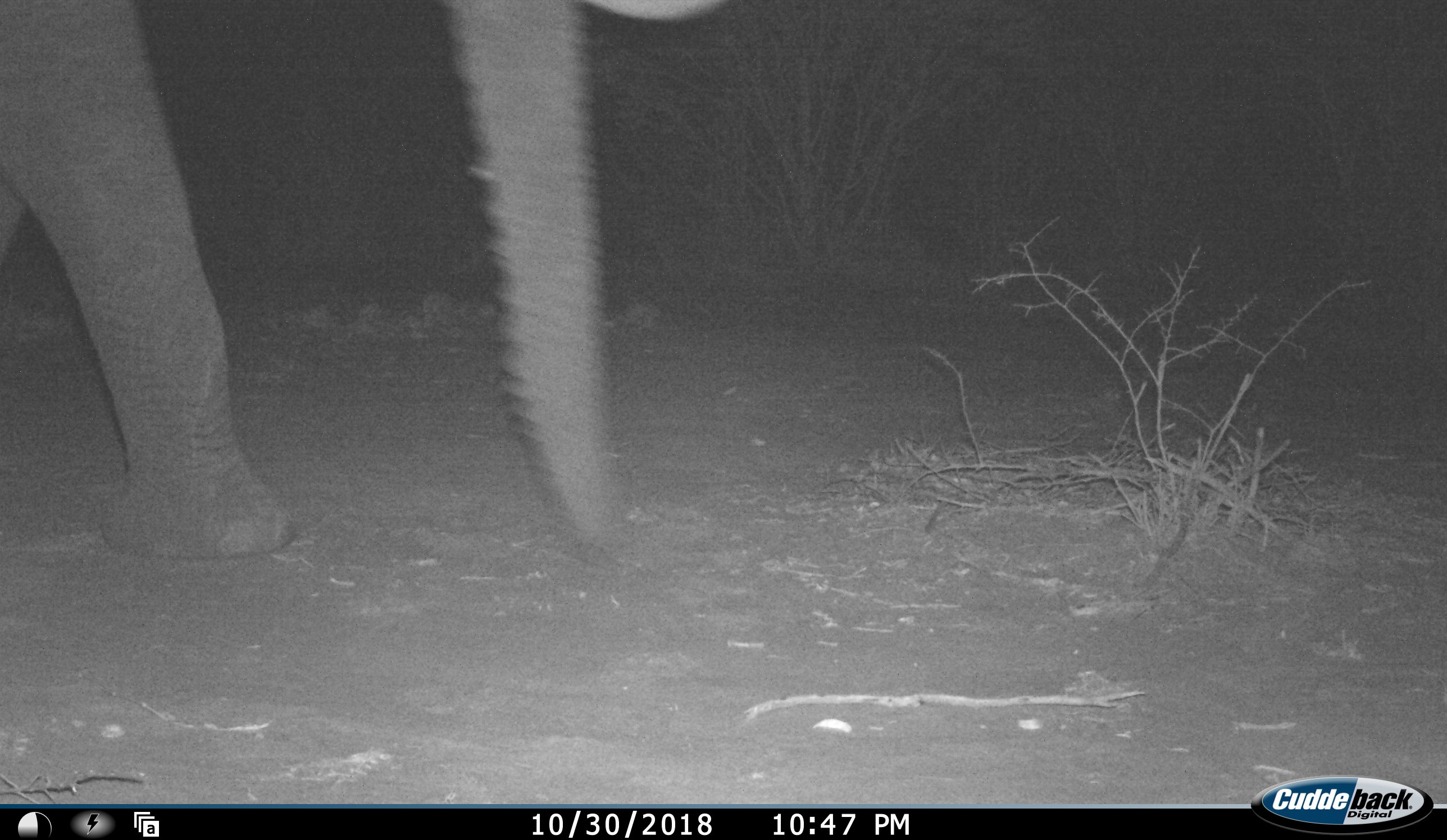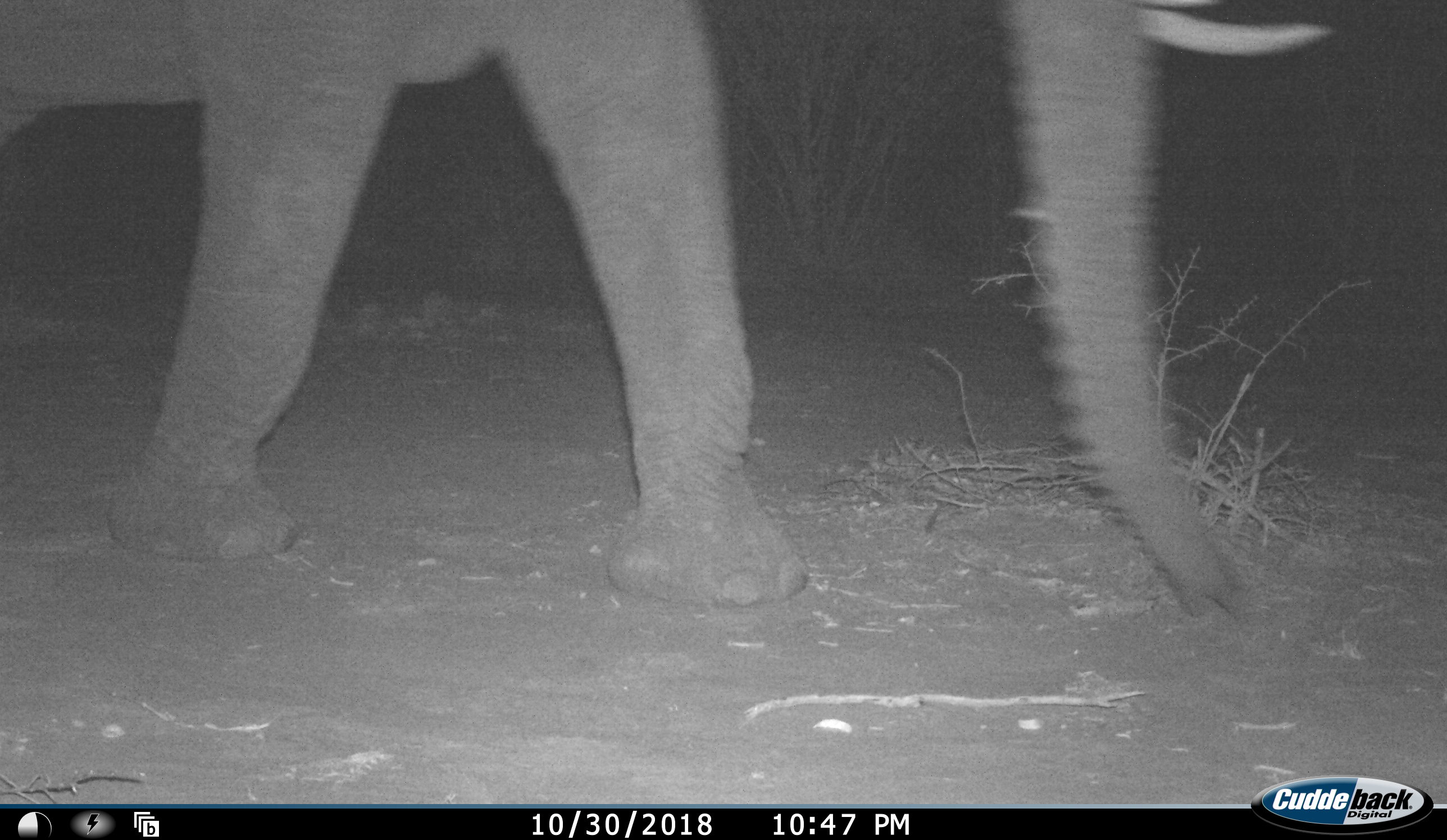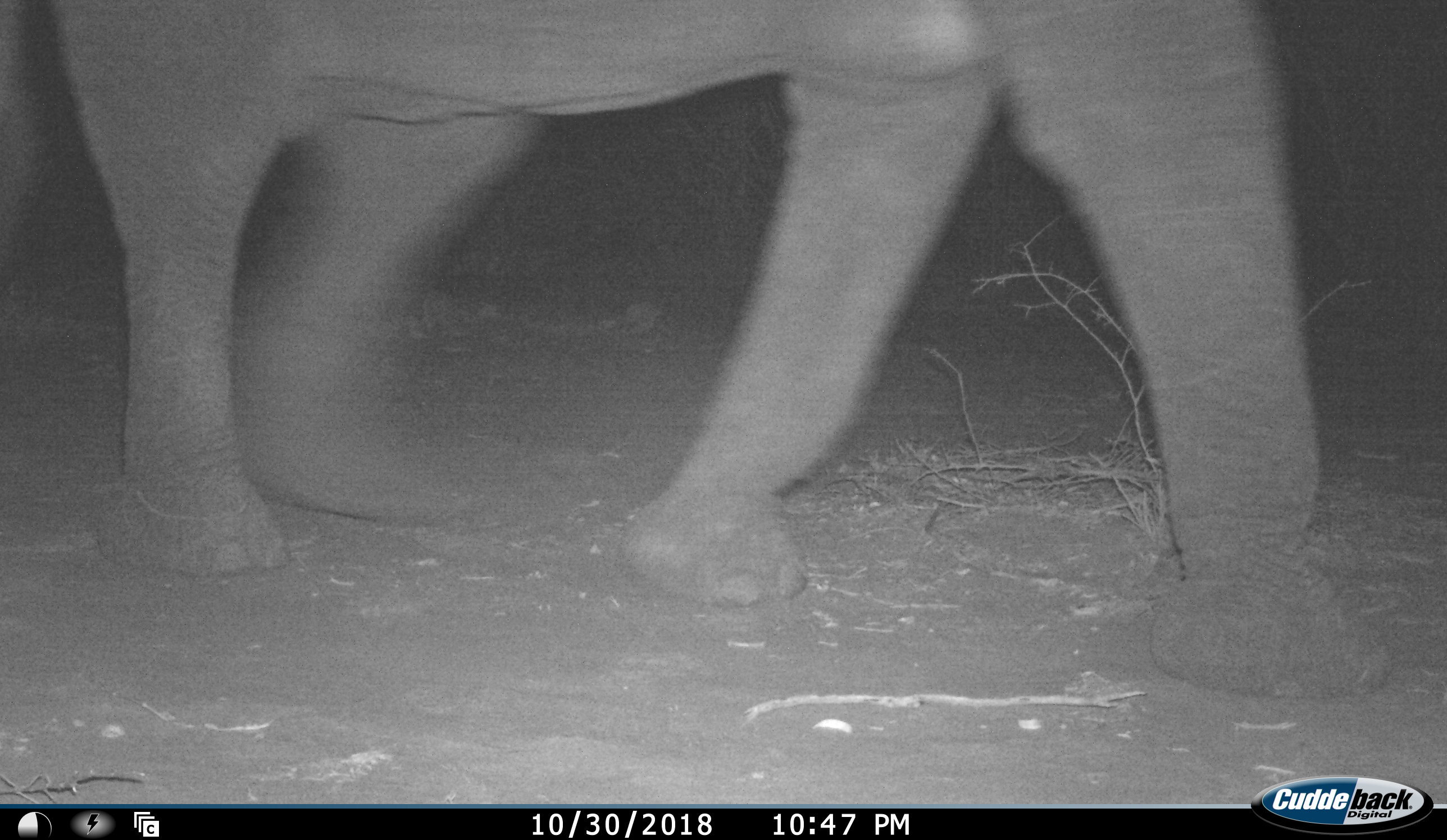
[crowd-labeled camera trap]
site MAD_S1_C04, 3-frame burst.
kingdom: Animalia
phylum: Chordata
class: Mammalia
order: Proboscidea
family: Elephantidae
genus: Loxodonta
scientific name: Loxodonta africana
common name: african bush elephant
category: elephant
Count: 1.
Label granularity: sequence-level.